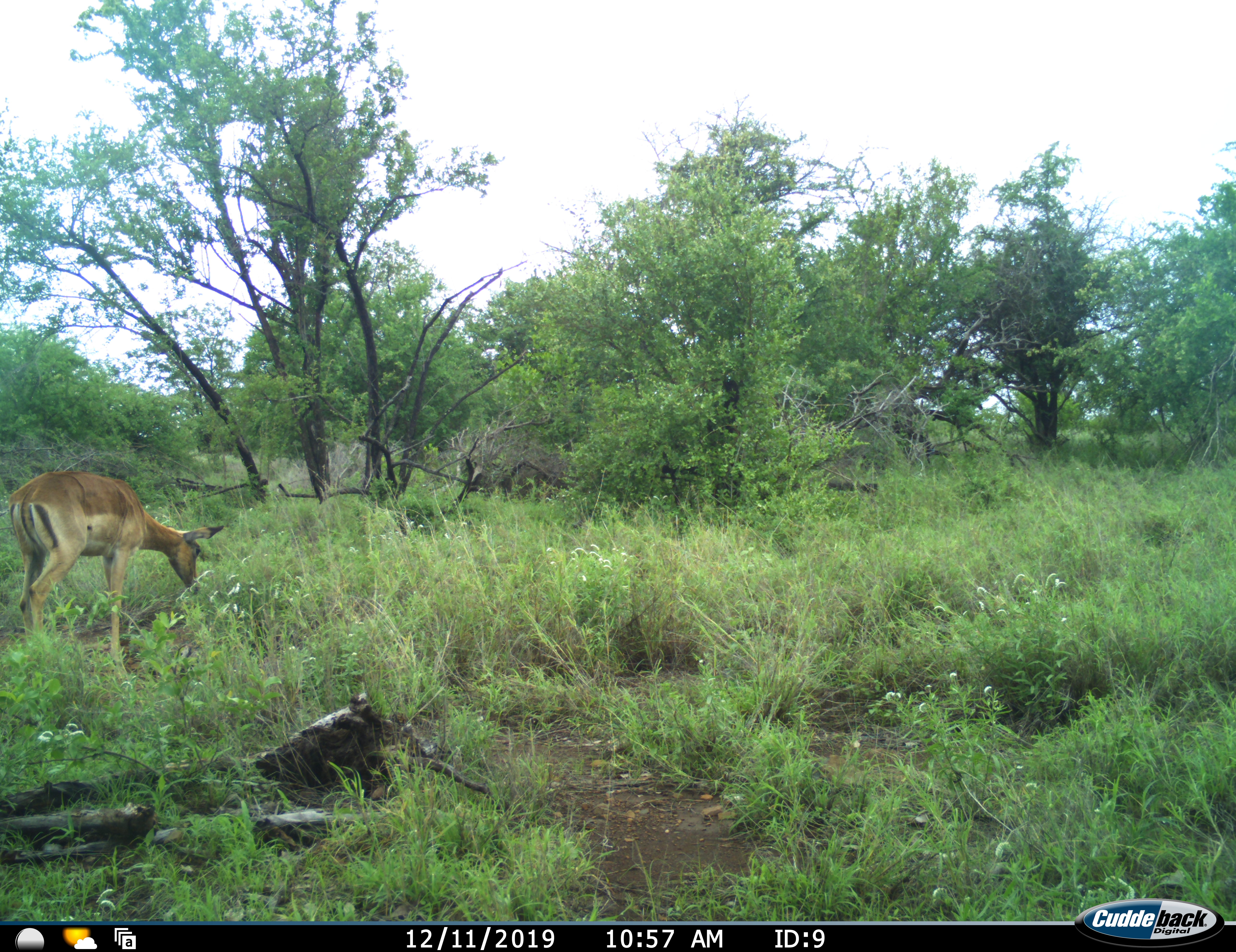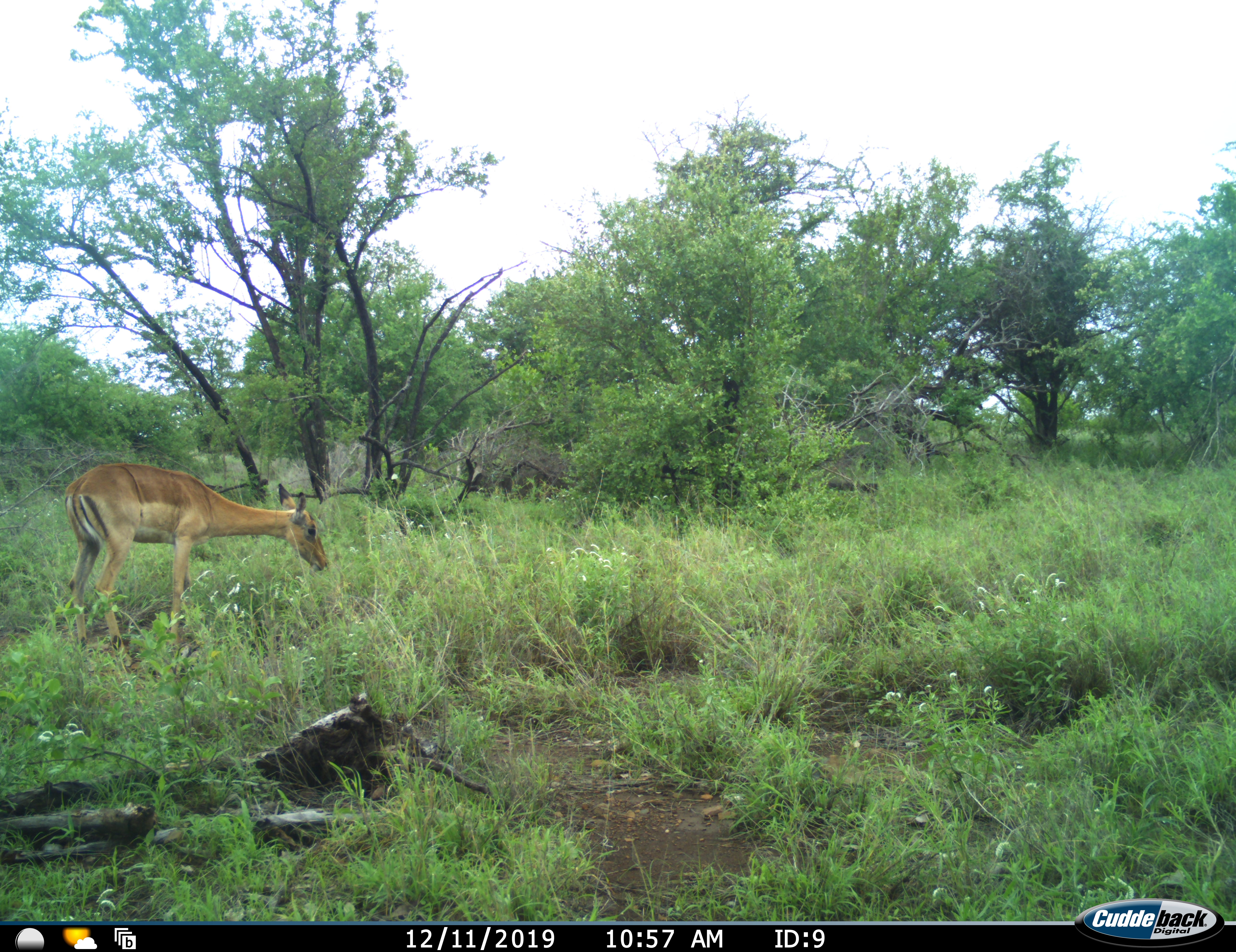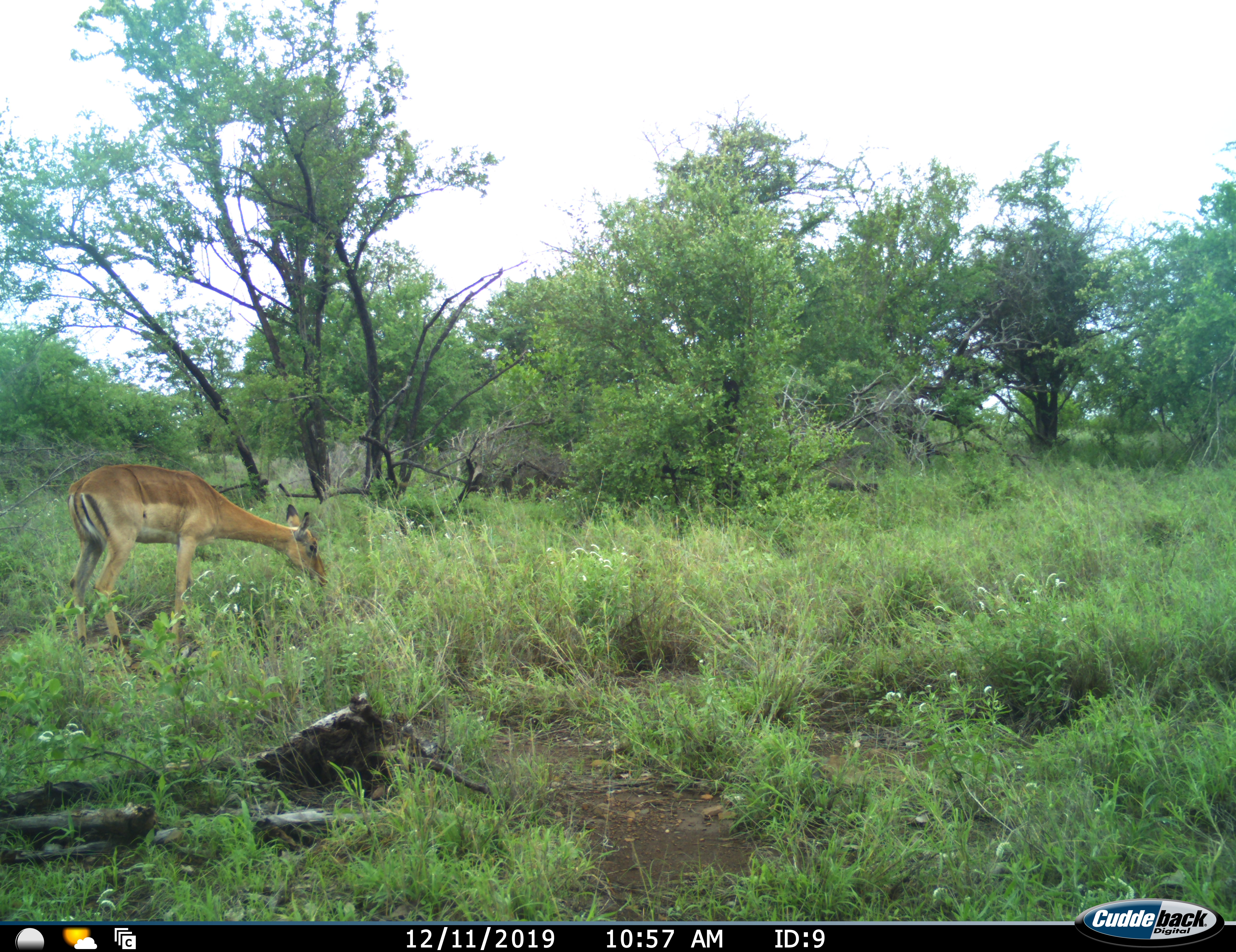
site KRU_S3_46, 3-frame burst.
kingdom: Animalia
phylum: Chordata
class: Mammalia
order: Artiodactyla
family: Bovidae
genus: Aepyceros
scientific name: Aepyceros melampus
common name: impala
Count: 1.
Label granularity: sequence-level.